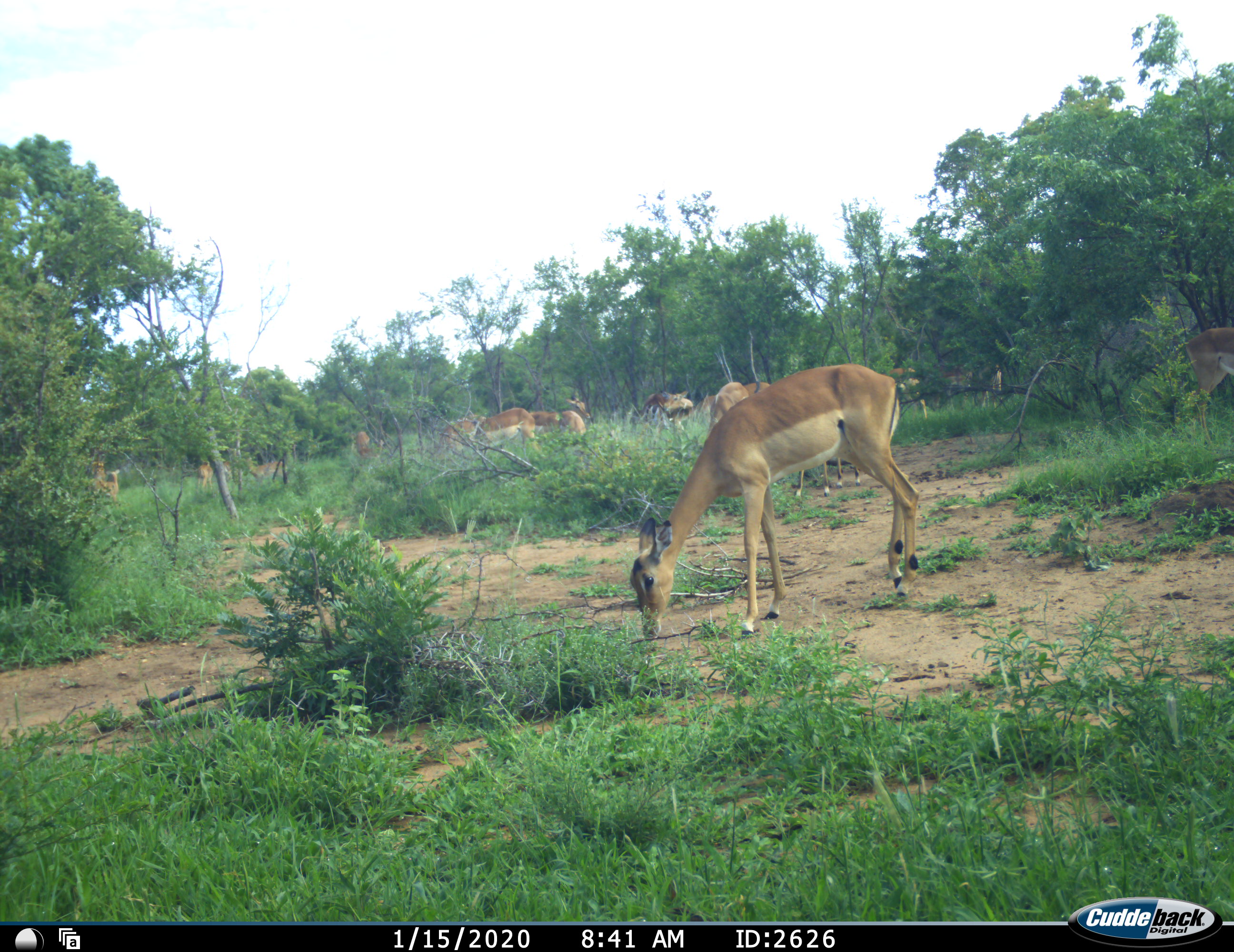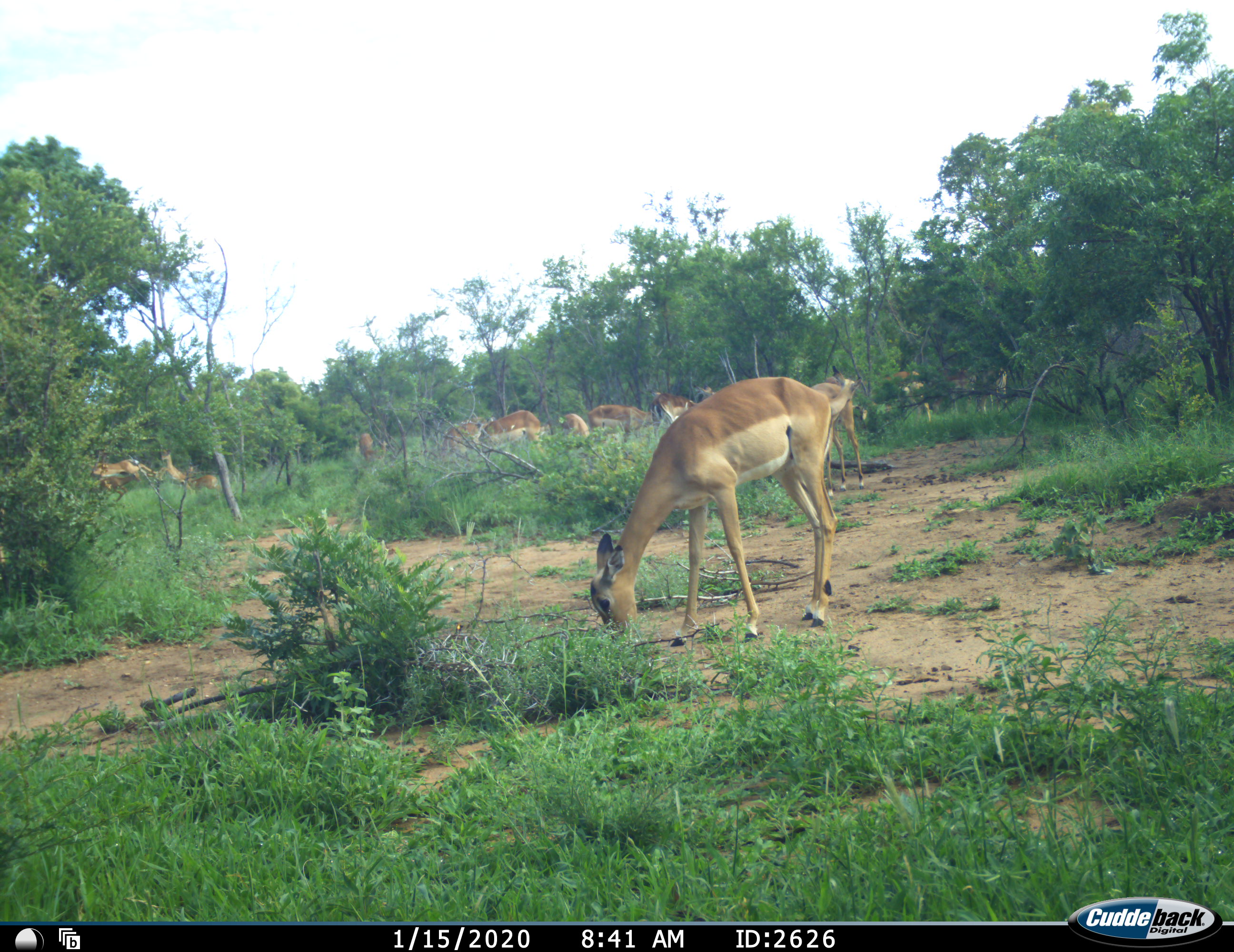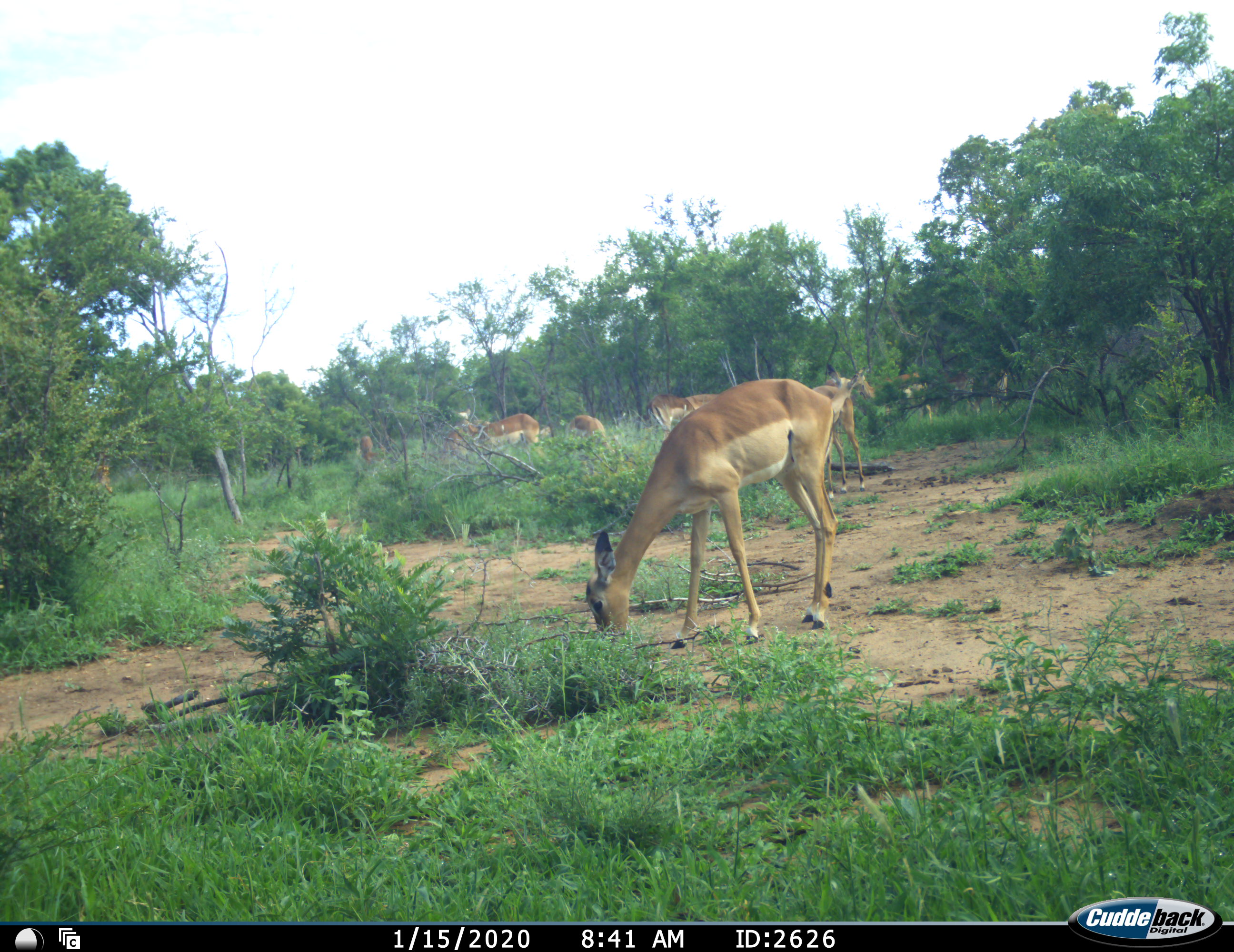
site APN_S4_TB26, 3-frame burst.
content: unidentified animal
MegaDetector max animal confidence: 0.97